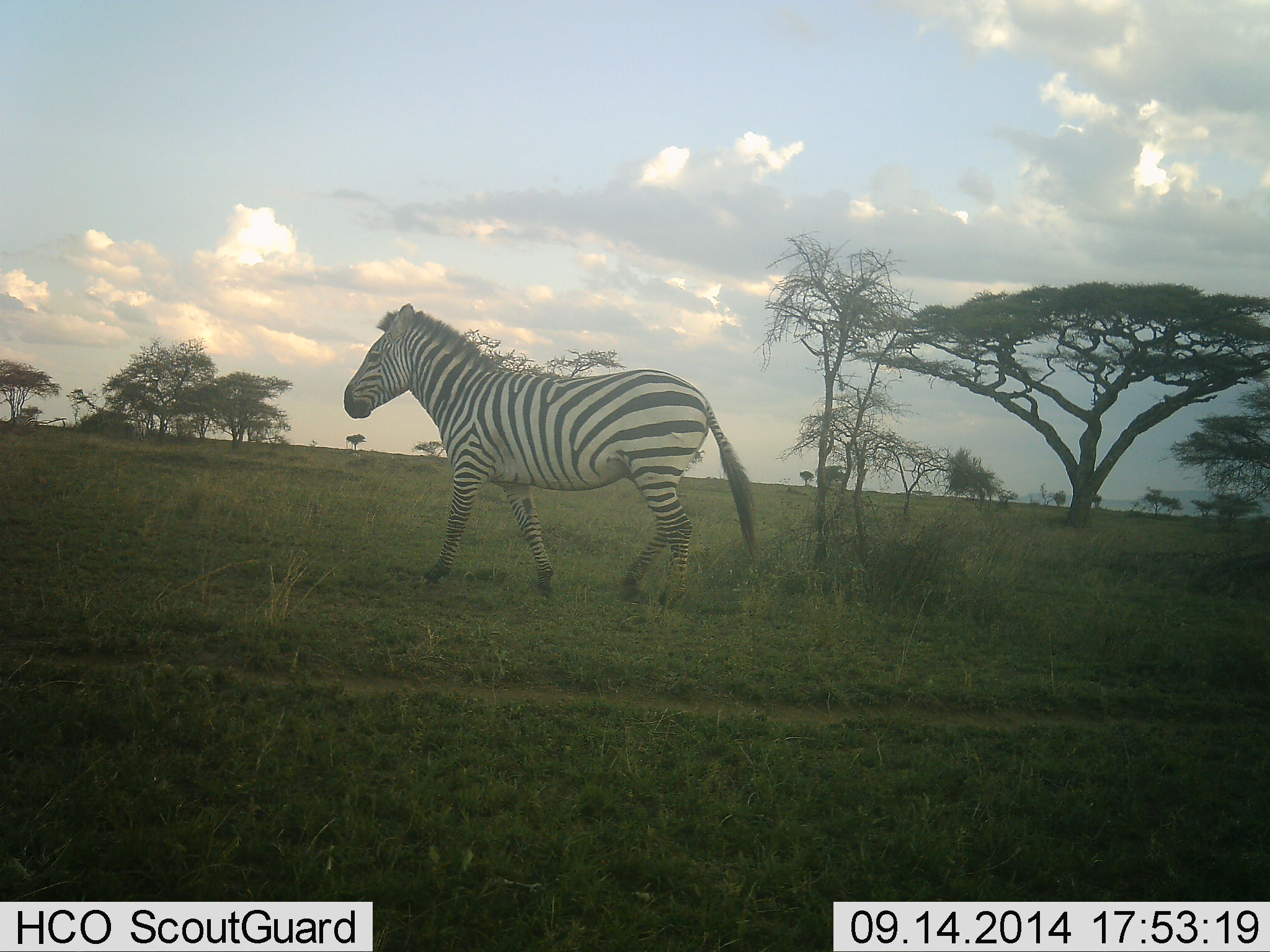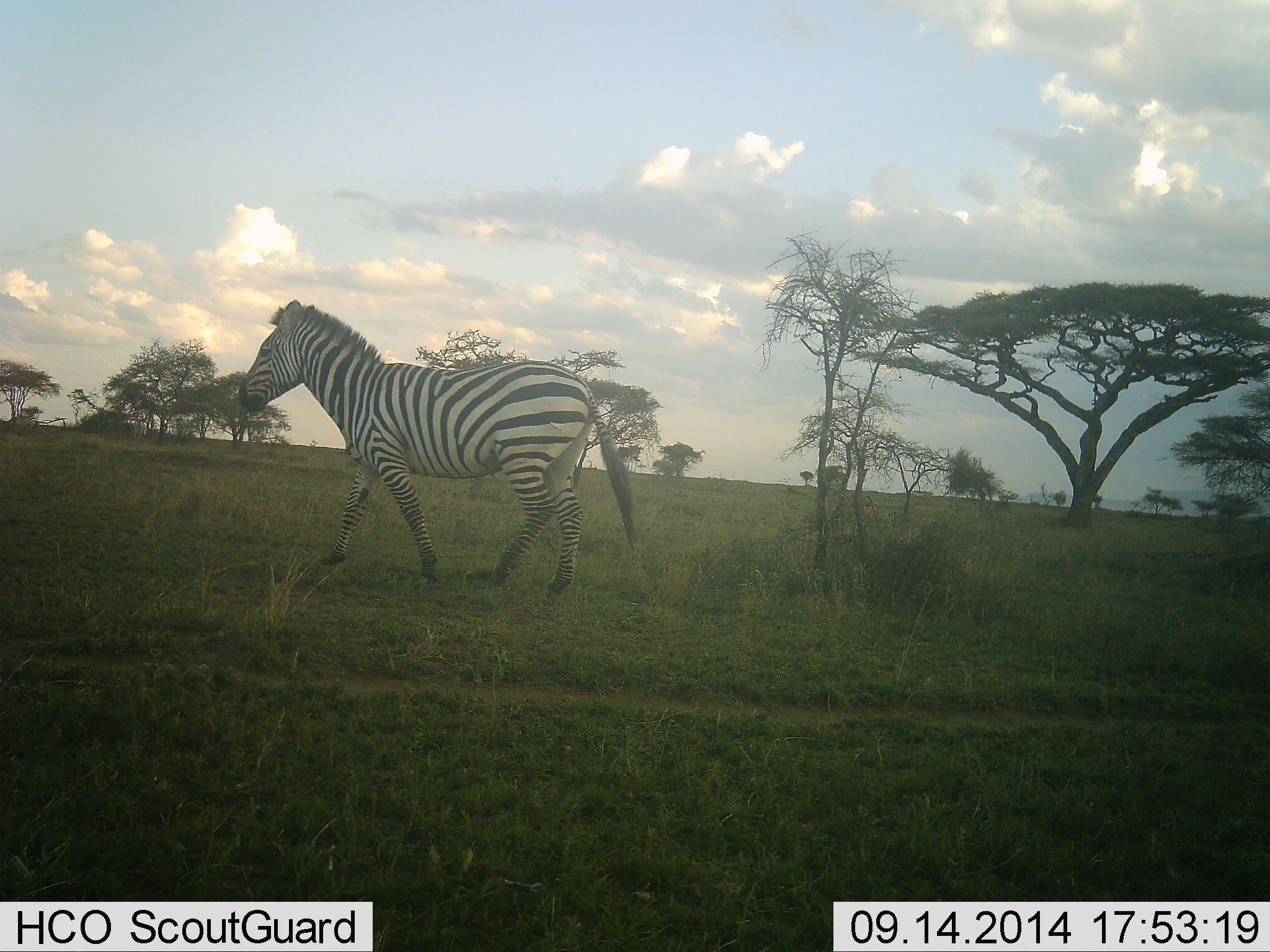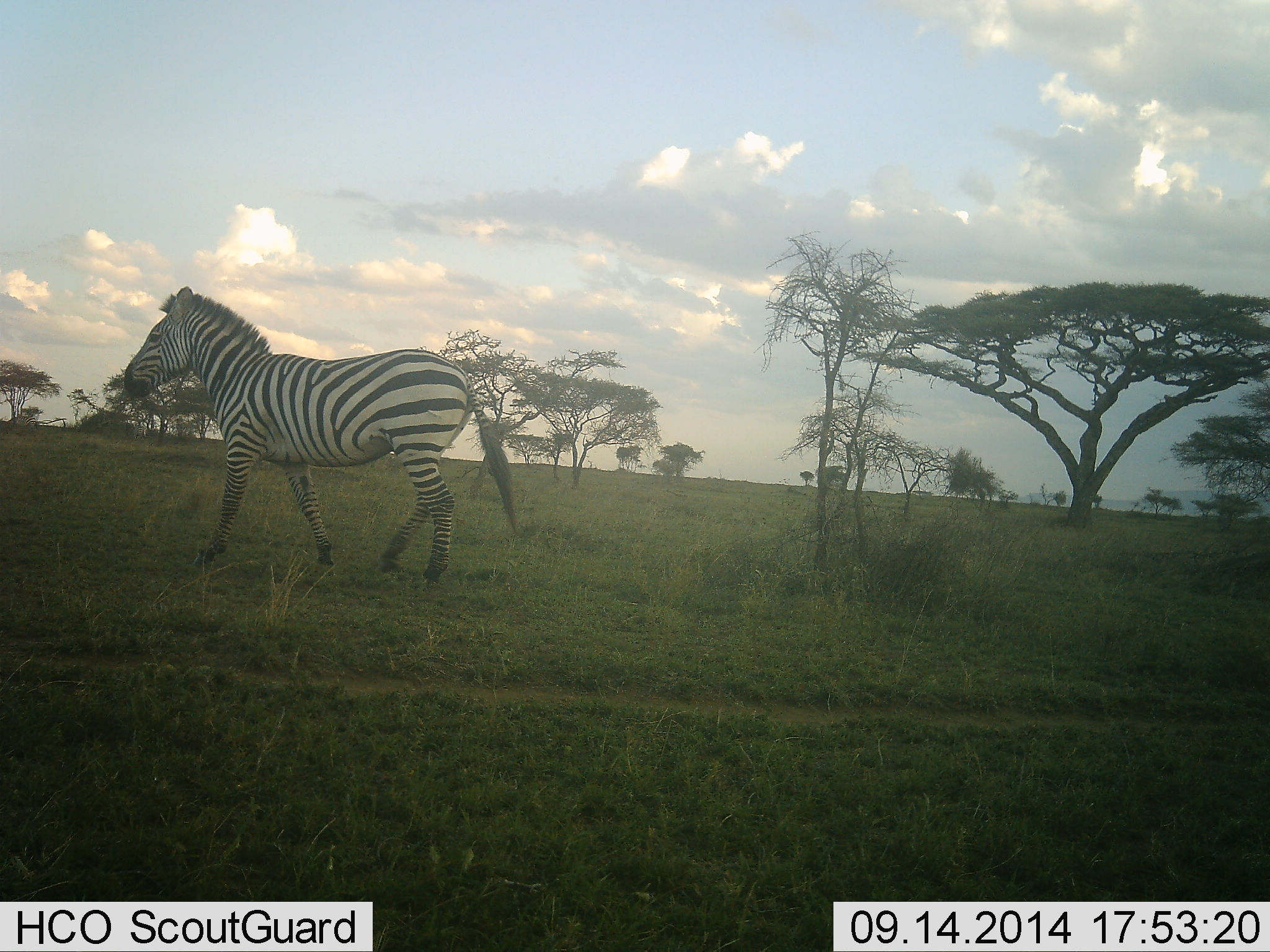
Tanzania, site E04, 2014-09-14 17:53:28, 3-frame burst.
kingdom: Animalia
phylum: Chordata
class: Mammalia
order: Perissodactyla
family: Equidae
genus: Equus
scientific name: Equus quagga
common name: plains zebra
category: zebra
Zebra (plains zebra) (Equus quagga), count 1. Behavior (volunteer vote fractions): standing 0%, resting 0%, moving 100%, interacting 0%. Young present (vote fraction): 0%. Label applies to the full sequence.